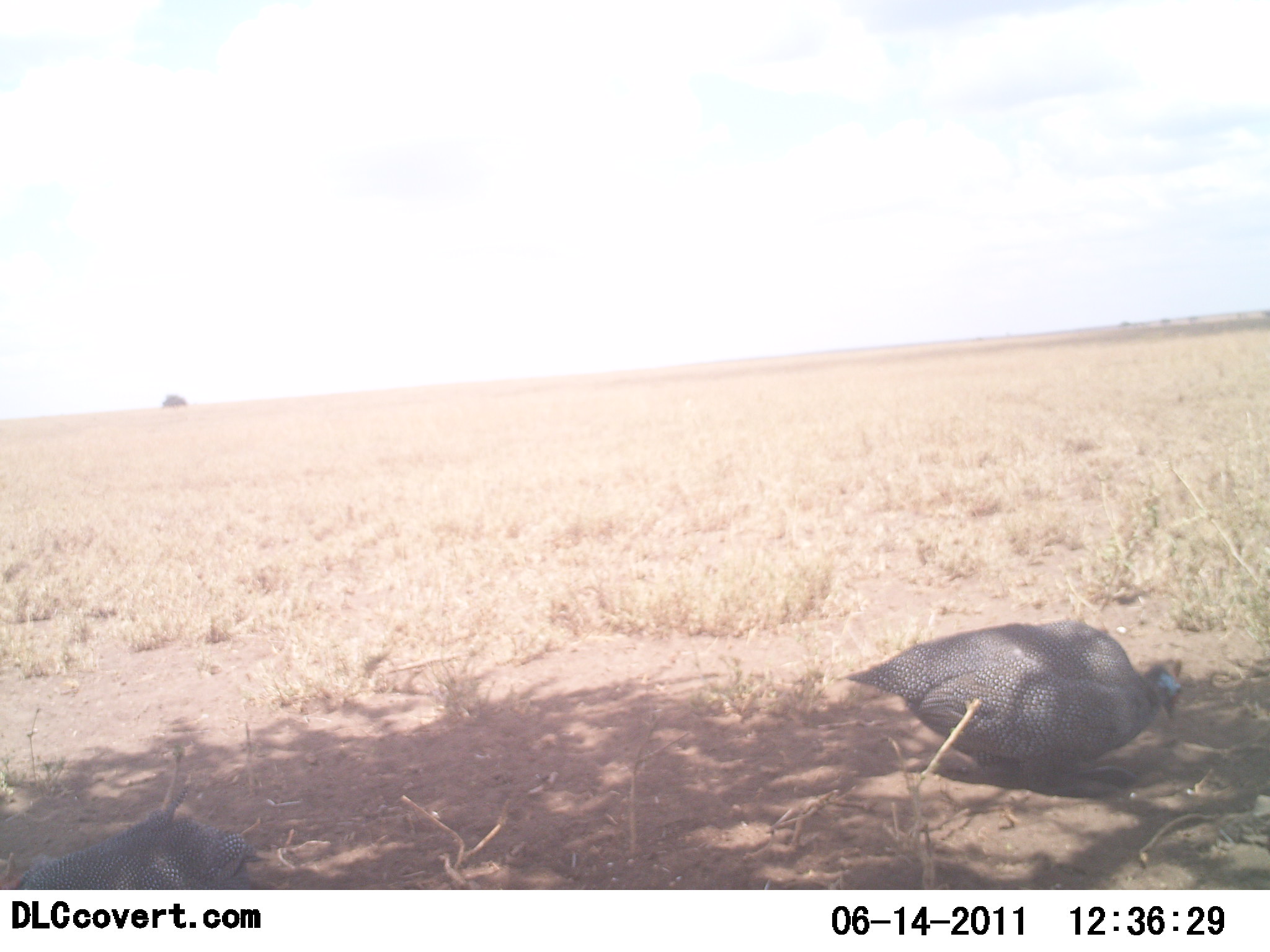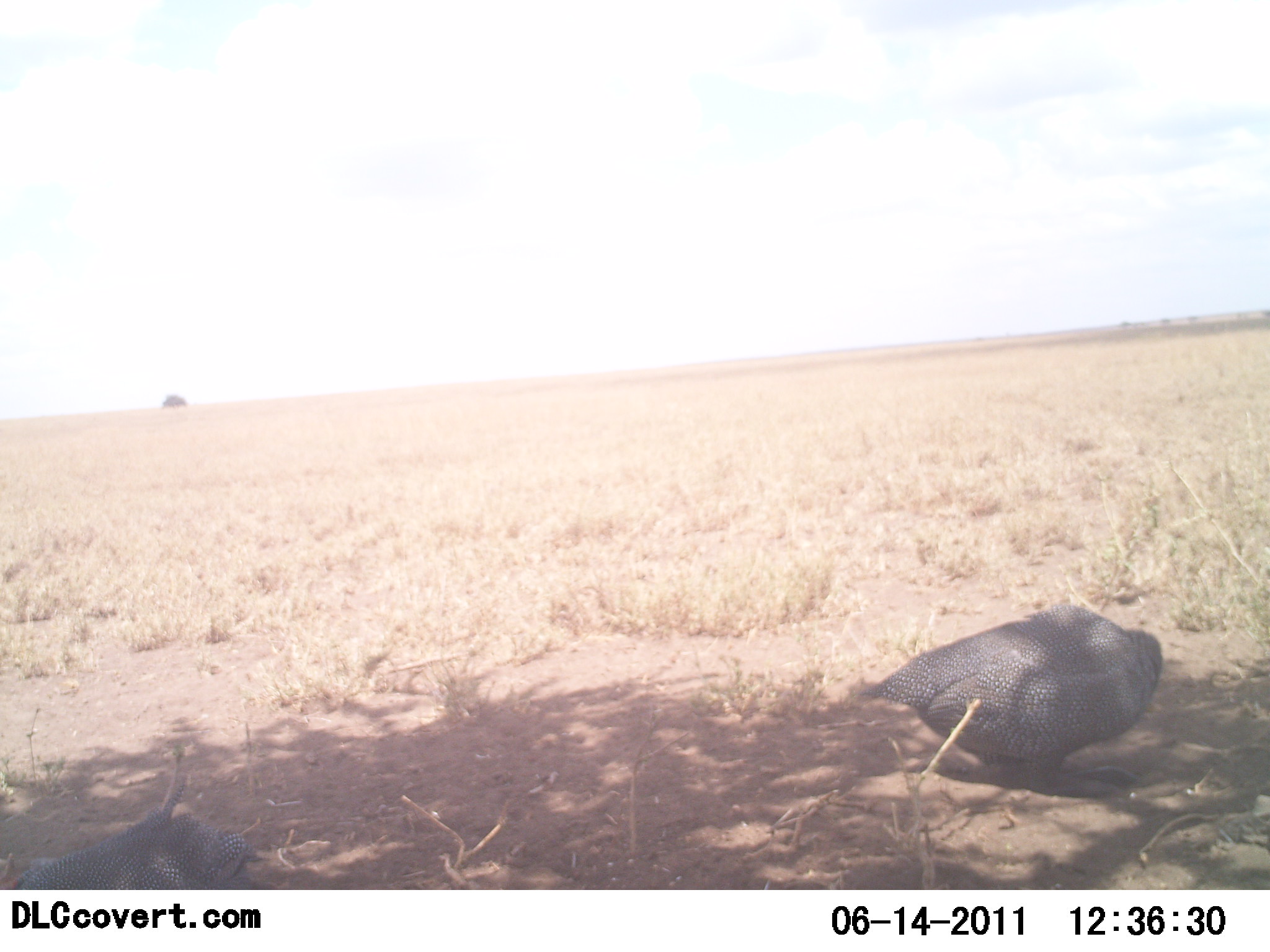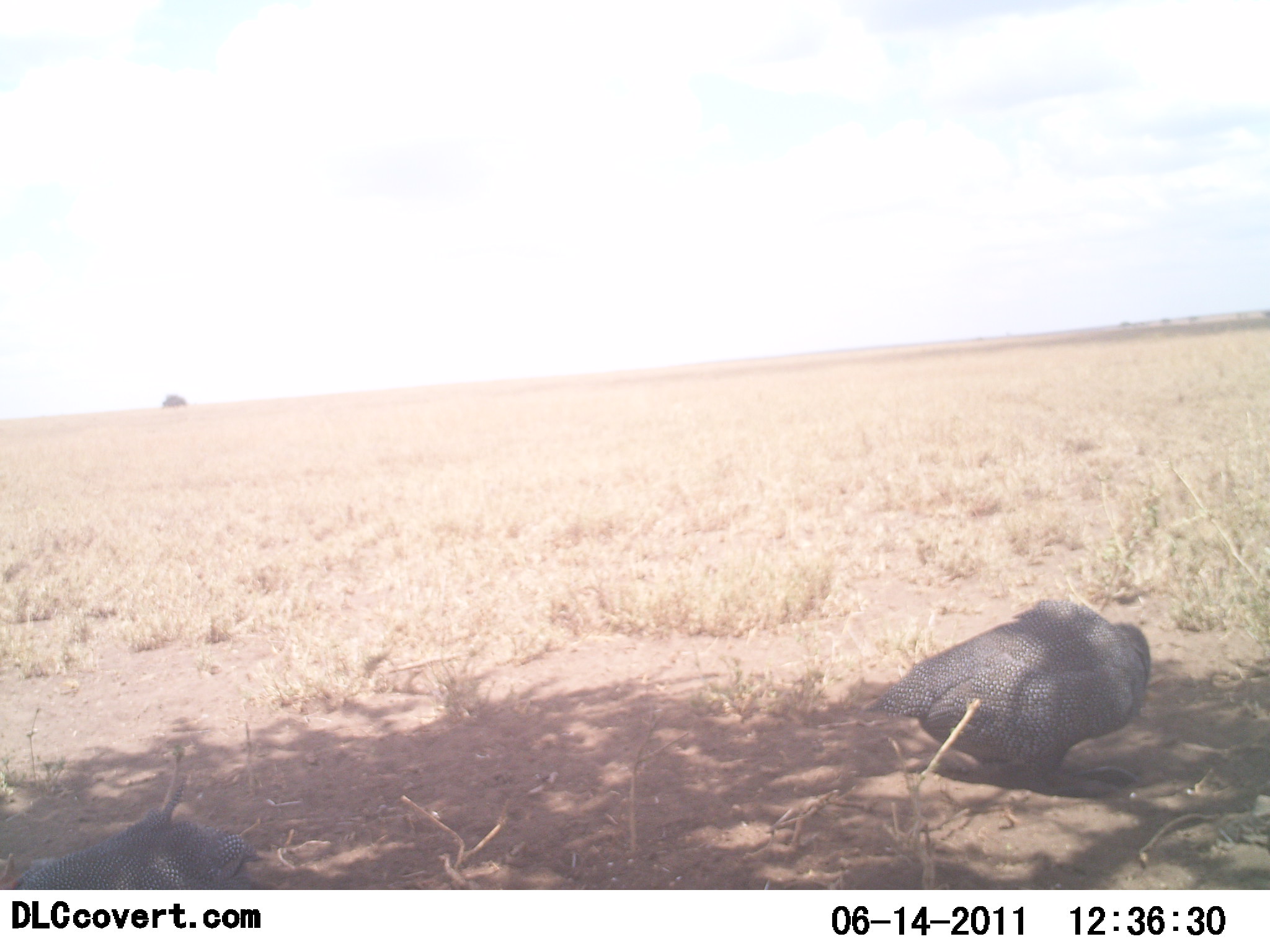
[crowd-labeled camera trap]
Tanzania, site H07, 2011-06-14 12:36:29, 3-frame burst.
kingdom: Animalia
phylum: Chordata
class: Aves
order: Galliformes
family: Numididae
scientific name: Numididae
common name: guinea fowl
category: guineafowl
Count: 2.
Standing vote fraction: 45%.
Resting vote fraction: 55%.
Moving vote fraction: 0%.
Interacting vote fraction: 0%.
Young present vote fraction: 0%.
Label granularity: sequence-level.